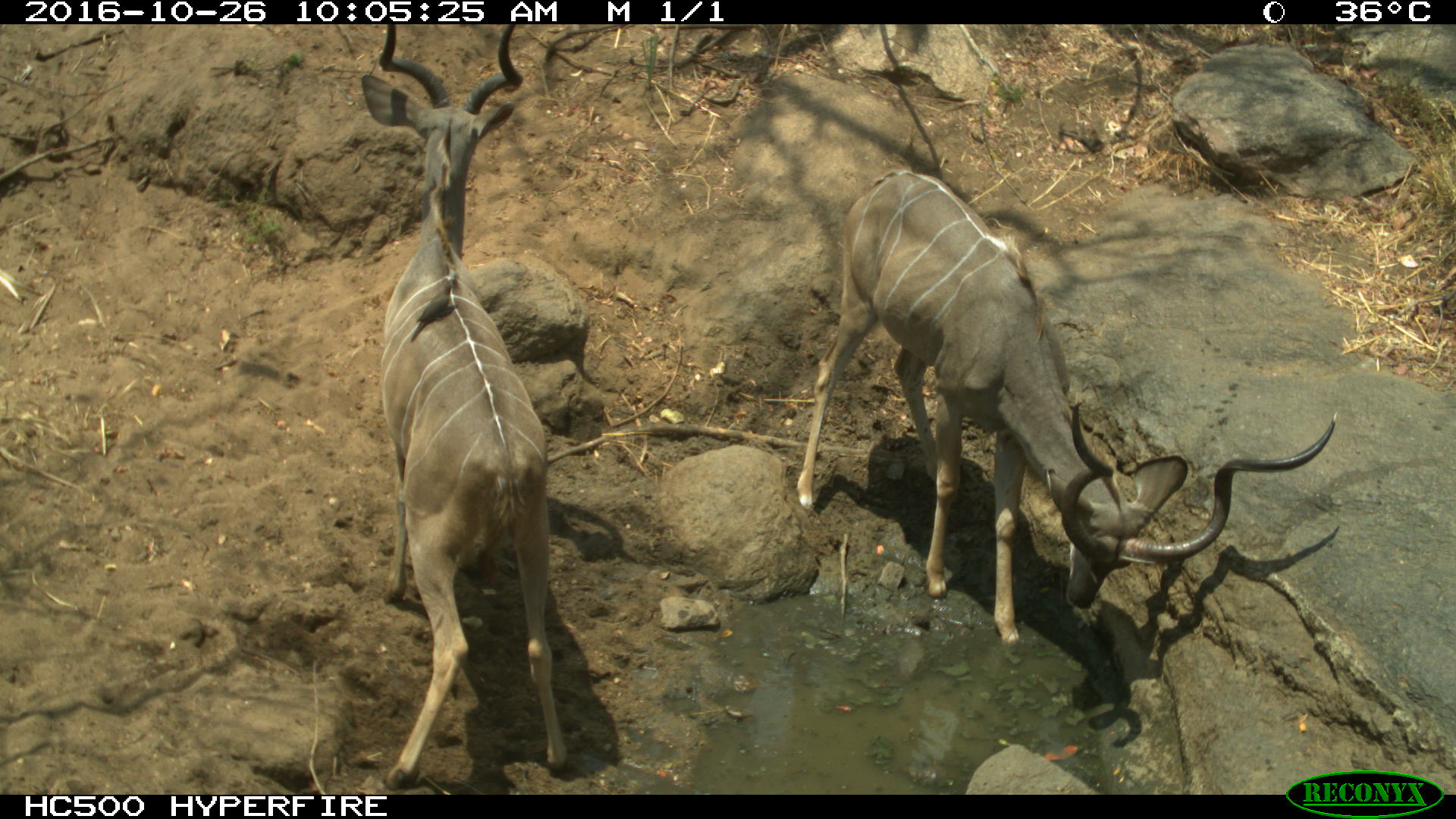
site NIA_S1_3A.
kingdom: Animalia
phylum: Chordata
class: Mammalia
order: Artiodactyla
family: Bovidae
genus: Tragelaphus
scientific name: Tragelaphus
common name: kudu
Kudu (Tragelaphus), count 2. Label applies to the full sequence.